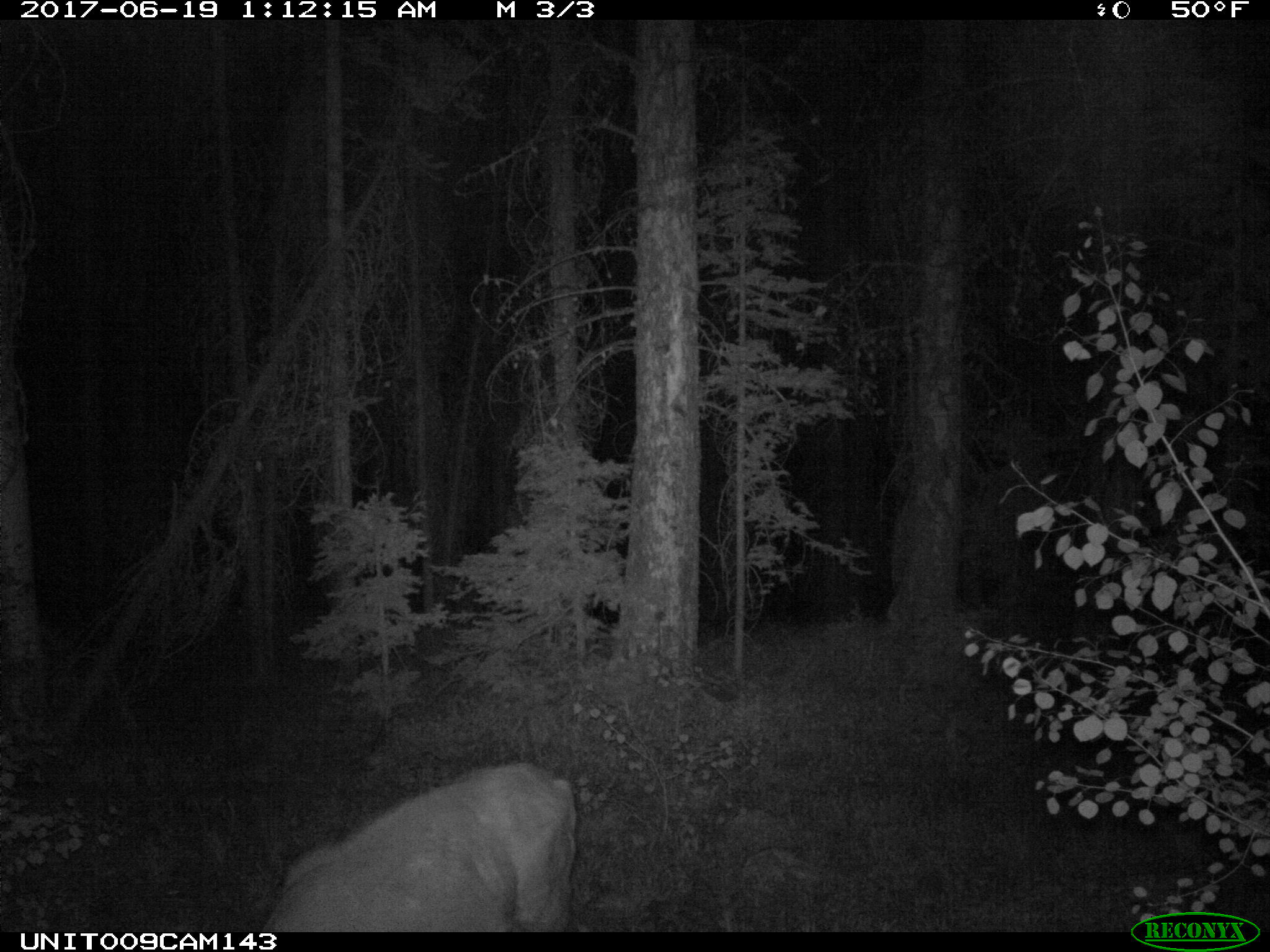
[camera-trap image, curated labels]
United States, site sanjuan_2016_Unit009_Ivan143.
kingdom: Animalia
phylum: Chordata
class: Mammalia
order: Artiodactyla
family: Cervidae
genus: Odocoileus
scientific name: Odocoileus hemionus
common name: mule deer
Odocoileus hemionus (mule deer).